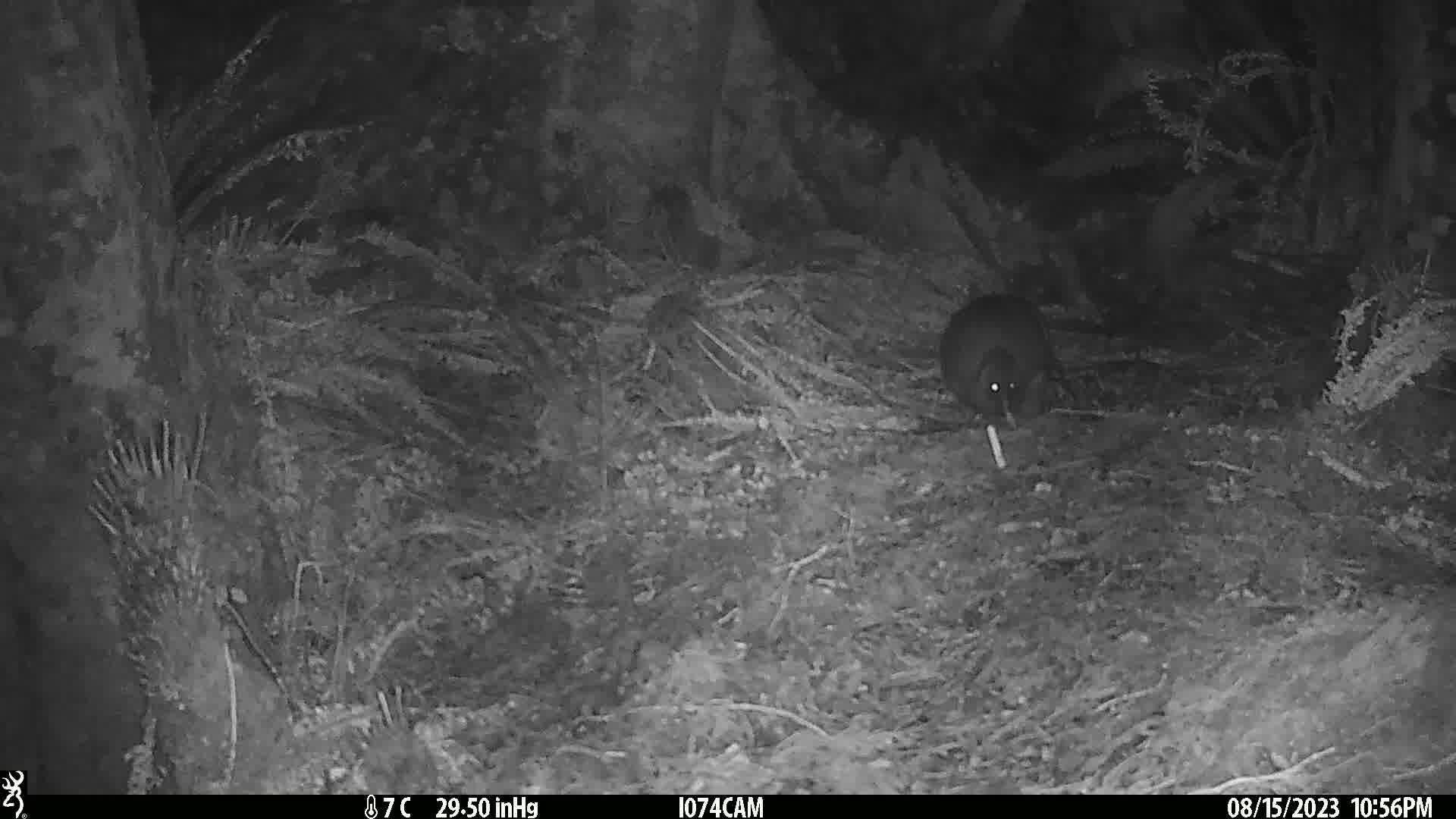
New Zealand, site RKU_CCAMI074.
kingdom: Animalia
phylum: Chordata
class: Aves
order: Apterygiformes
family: Apterygidae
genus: Apteryx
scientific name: Apteryx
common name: kiwi